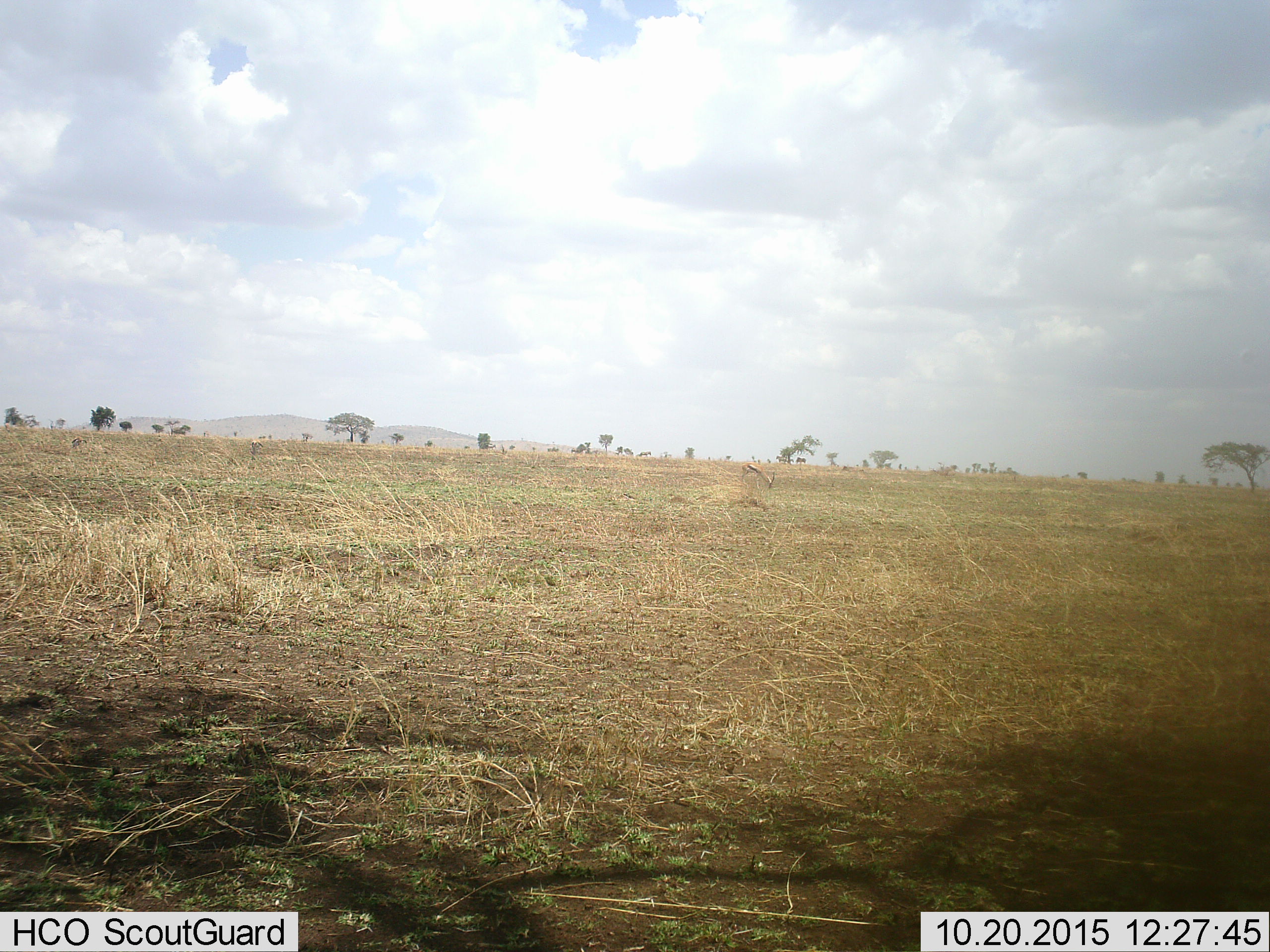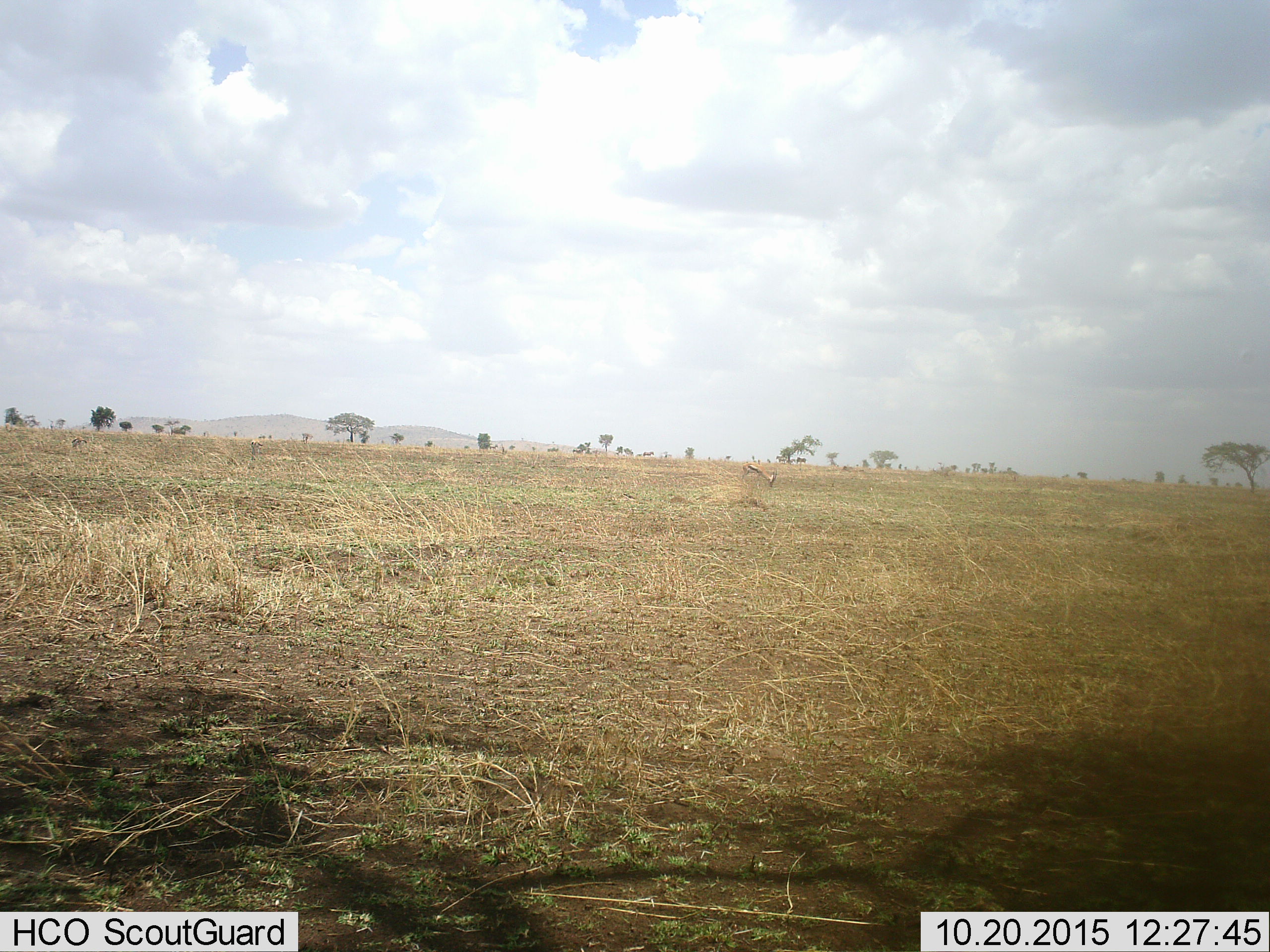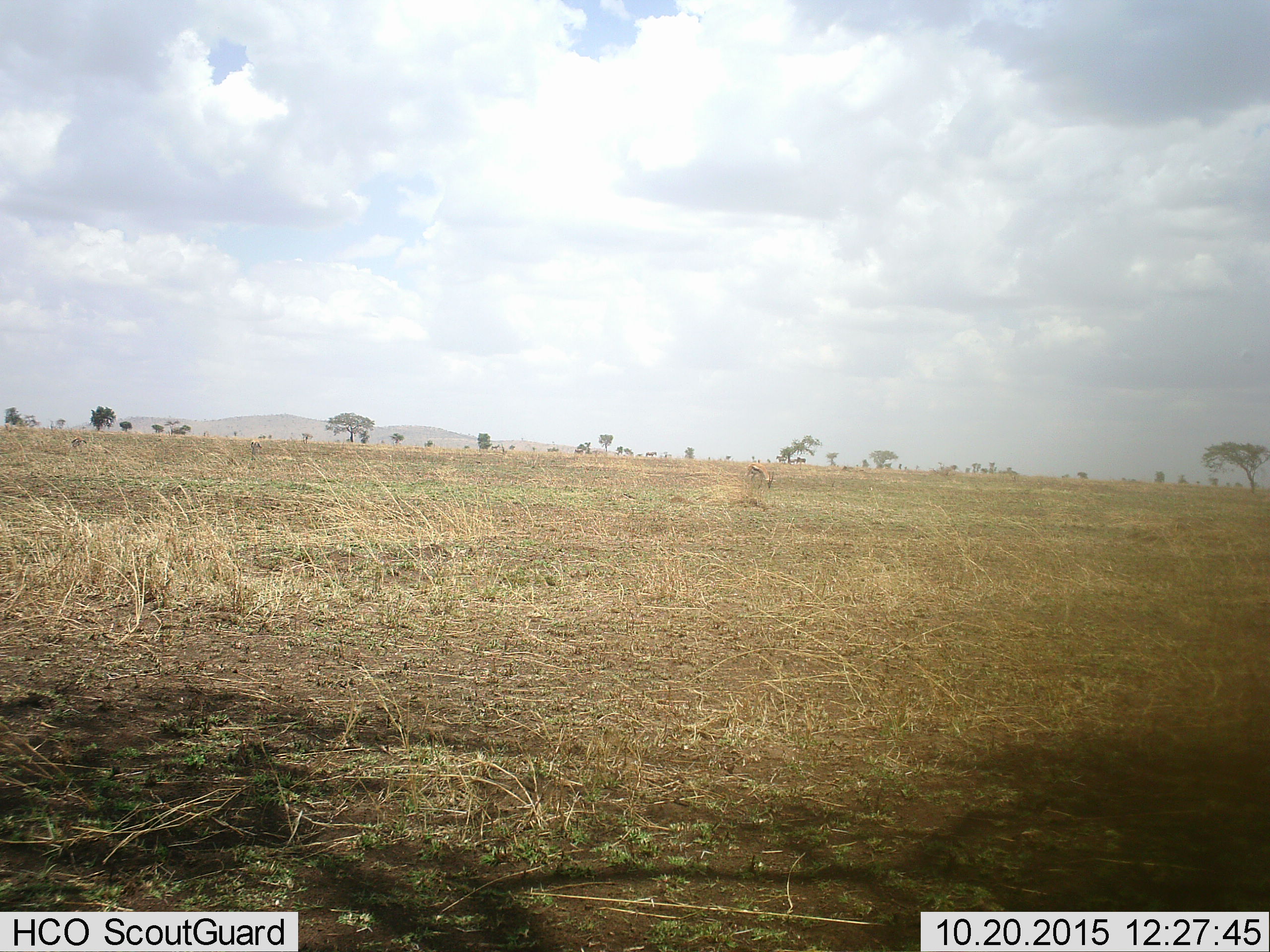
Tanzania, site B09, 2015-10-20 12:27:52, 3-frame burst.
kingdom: Animalia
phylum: Chordata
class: Mammalia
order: Artiodactyla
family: Bovidae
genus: Eudorcas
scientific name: Eudorcas thomsonii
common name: thomson's gazelle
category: gazellethomsons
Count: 2.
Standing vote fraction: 30%.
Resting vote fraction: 0%.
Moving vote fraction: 0%.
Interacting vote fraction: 0%.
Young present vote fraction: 0%.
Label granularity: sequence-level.